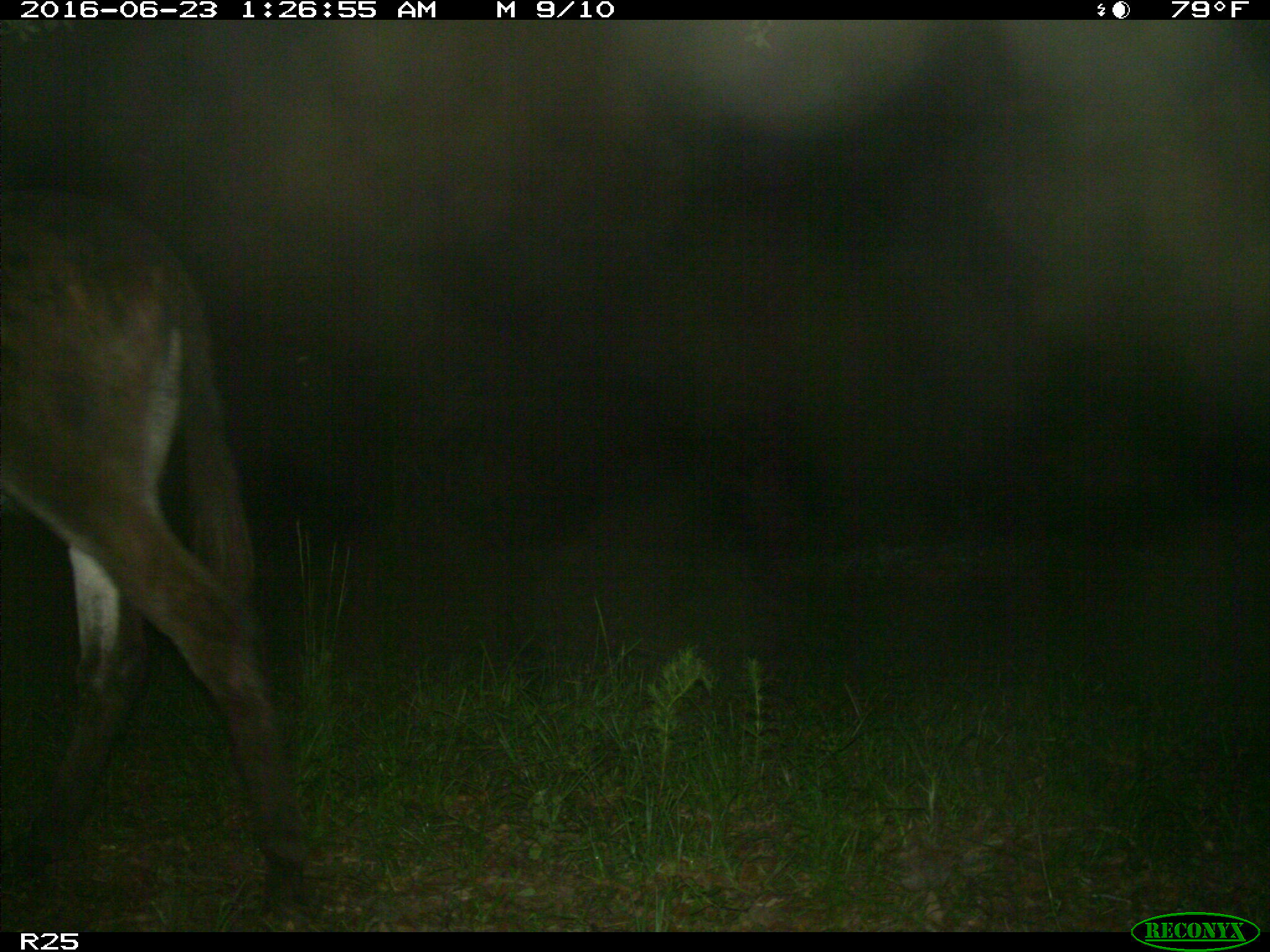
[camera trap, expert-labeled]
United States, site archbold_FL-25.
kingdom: Animalia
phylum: Chordata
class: Mammalia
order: Artiodactyla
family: Bovidae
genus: Bos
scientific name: Bos taurus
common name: domestic cow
Bos taurus (domestic cow).